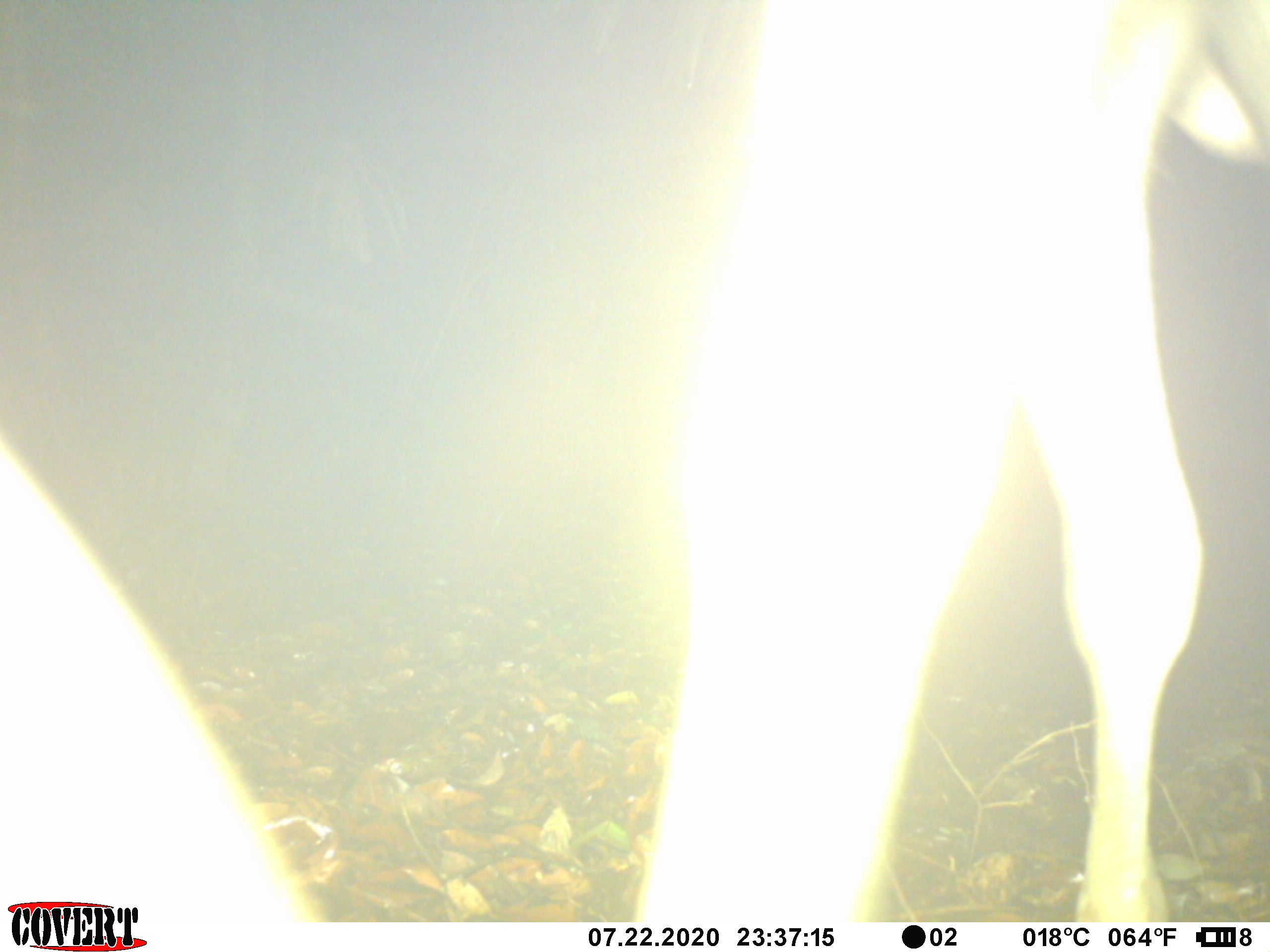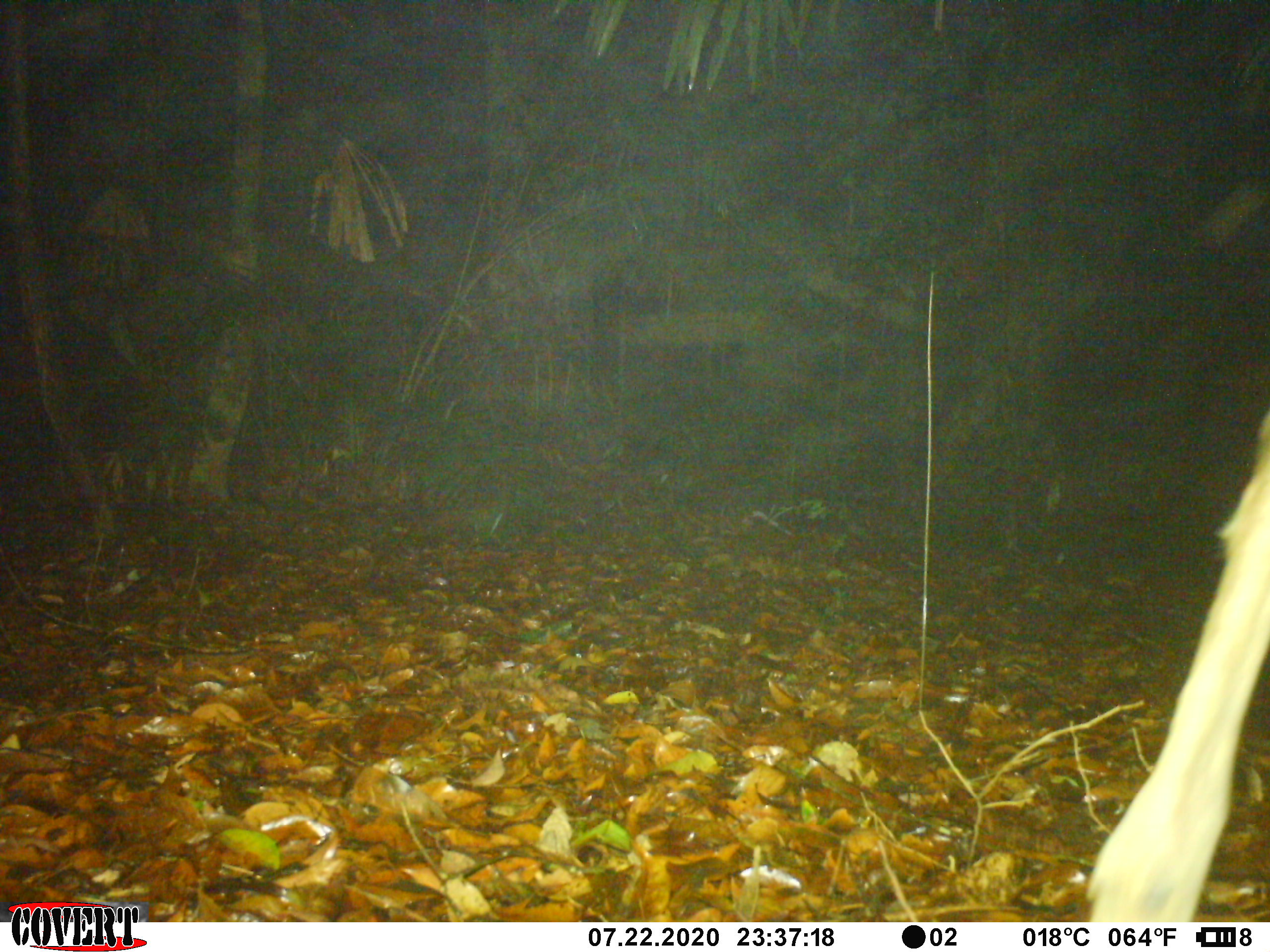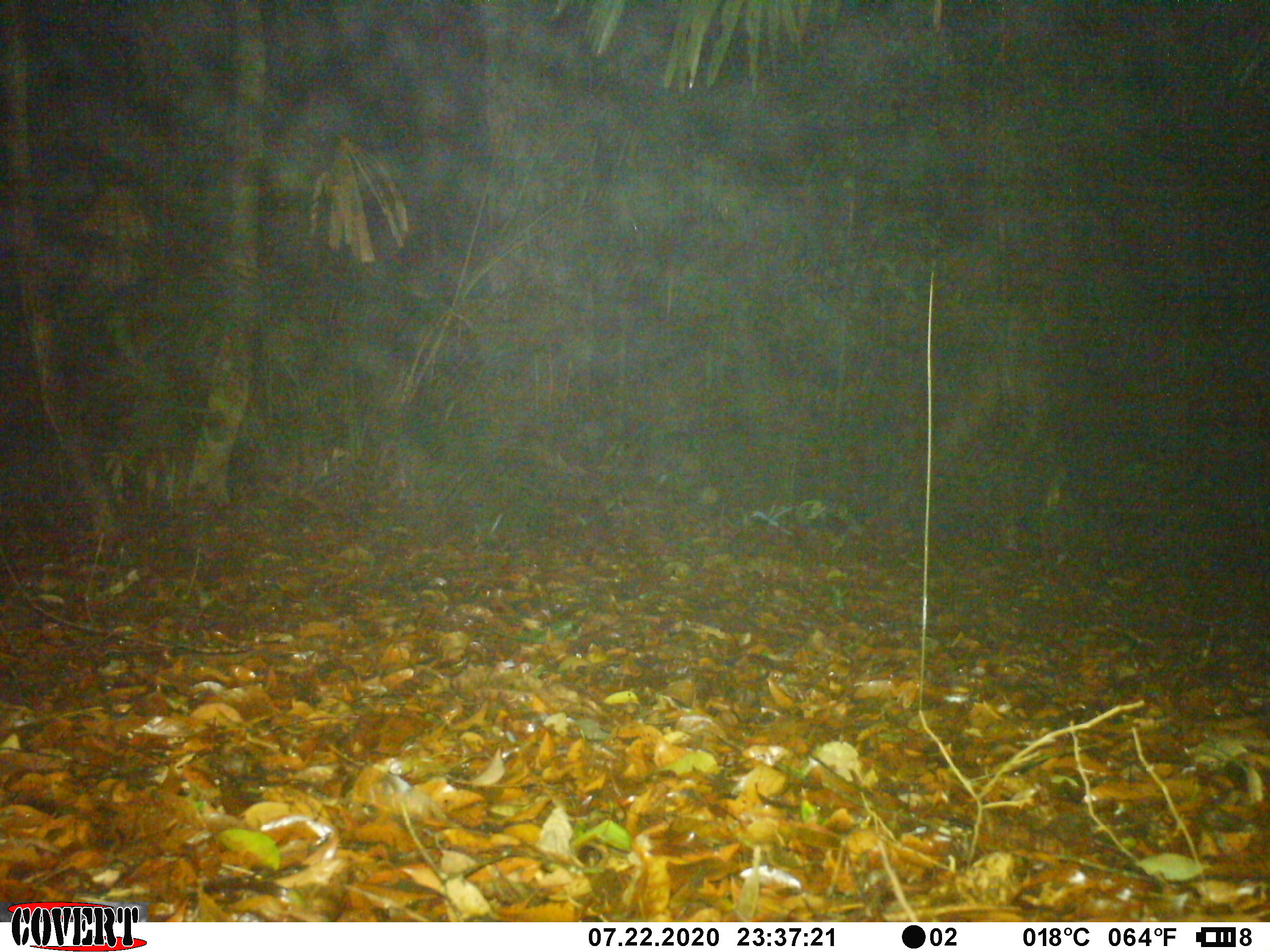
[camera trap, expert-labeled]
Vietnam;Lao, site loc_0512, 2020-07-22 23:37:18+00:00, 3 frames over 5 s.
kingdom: Animalia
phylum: Chordata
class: Mammalia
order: Artiodactyla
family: Cervidae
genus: Rusa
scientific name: Rusa unicolor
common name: sambar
Sambar (Rusa unicolor). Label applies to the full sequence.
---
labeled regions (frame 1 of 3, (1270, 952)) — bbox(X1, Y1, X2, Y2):
sambar: bbox(634, 1, 1270, 920); bbox(0, 436, 320, 920)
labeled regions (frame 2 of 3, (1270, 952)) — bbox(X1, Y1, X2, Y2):
sambar: bbox(1080, 406, 1270, 924)